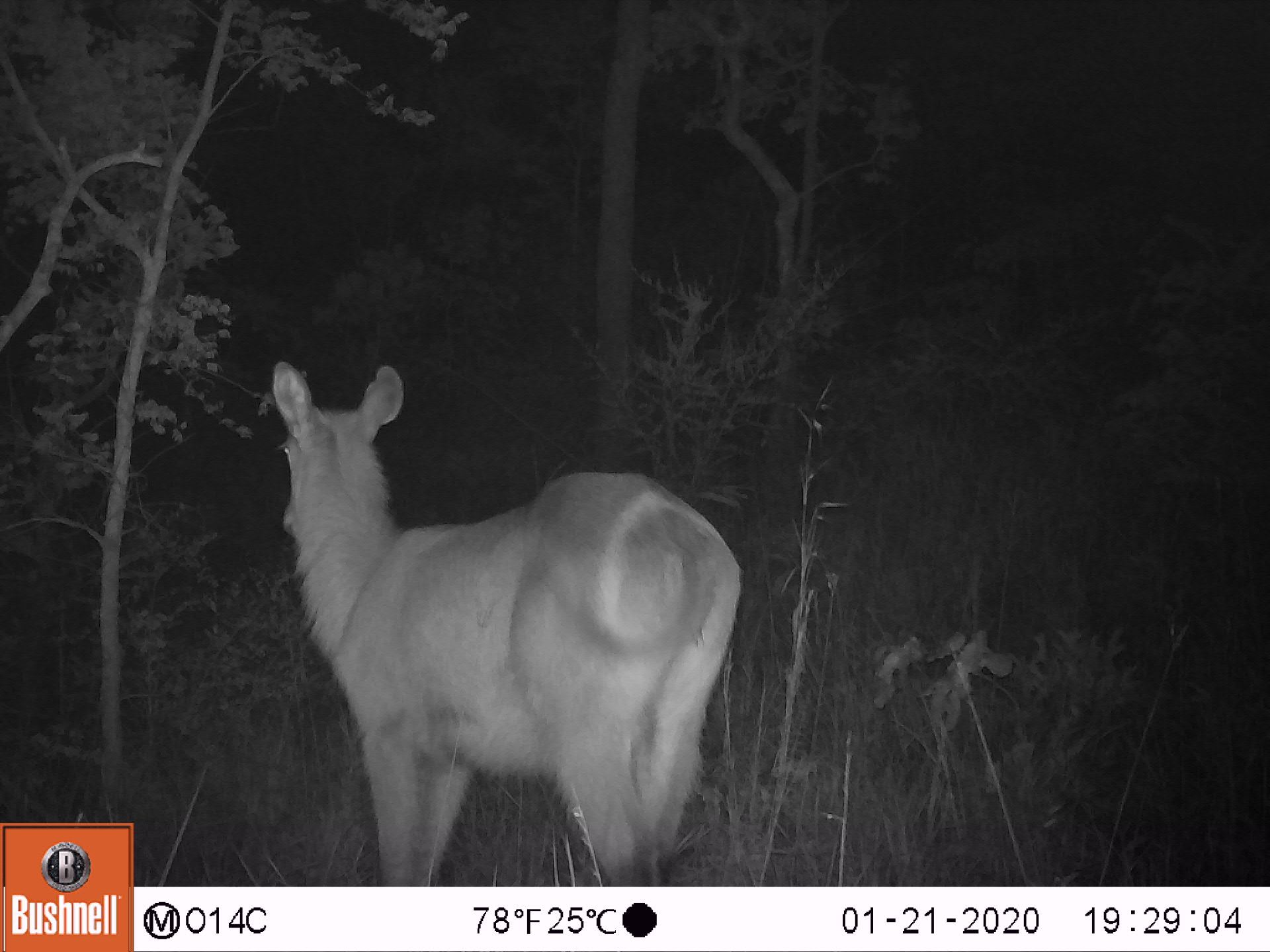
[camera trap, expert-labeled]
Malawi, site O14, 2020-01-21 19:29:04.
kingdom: Animalia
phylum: Chordata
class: Mammalia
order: Artiodactyla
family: Bovidae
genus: Kobus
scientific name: Kobus ellipsiprymnus ellipsiprymnus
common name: common waterbuck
Common waterbuck (Kobus ellipsiprymnus ellipsiprymnus), count 1.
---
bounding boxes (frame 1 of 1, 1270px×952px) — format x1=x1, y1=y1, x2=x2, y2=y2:
common waterbuck: x1=265, y1=355, x2=745, y2=873